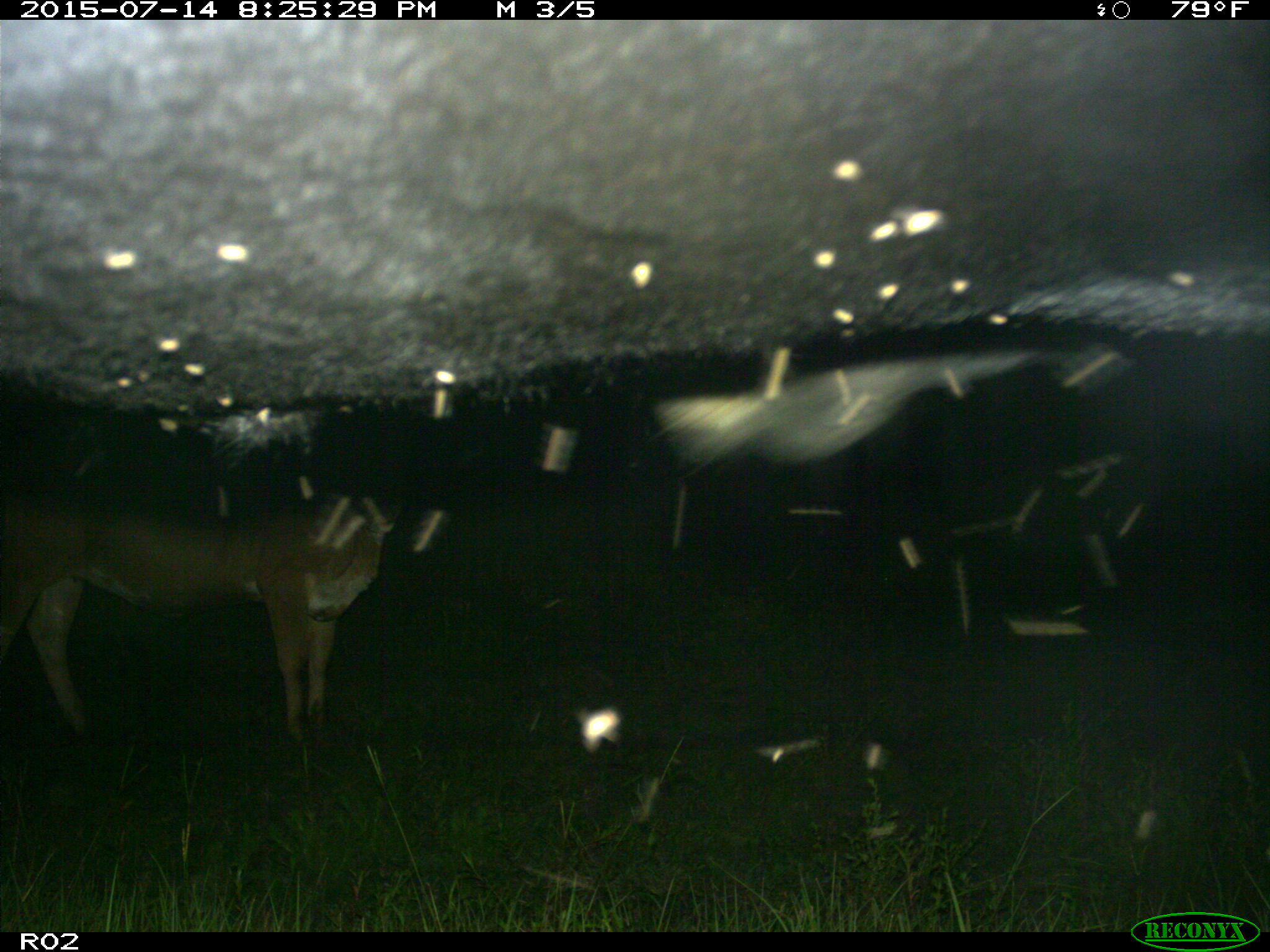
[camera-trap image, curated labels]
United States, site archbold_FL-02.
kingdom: Animalia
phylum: Chordata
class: Mammalia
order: Artiodactyla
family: Bovidae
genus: Bos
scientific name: Bos taurus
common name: domestic cow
Bos taurus (domestic cow).